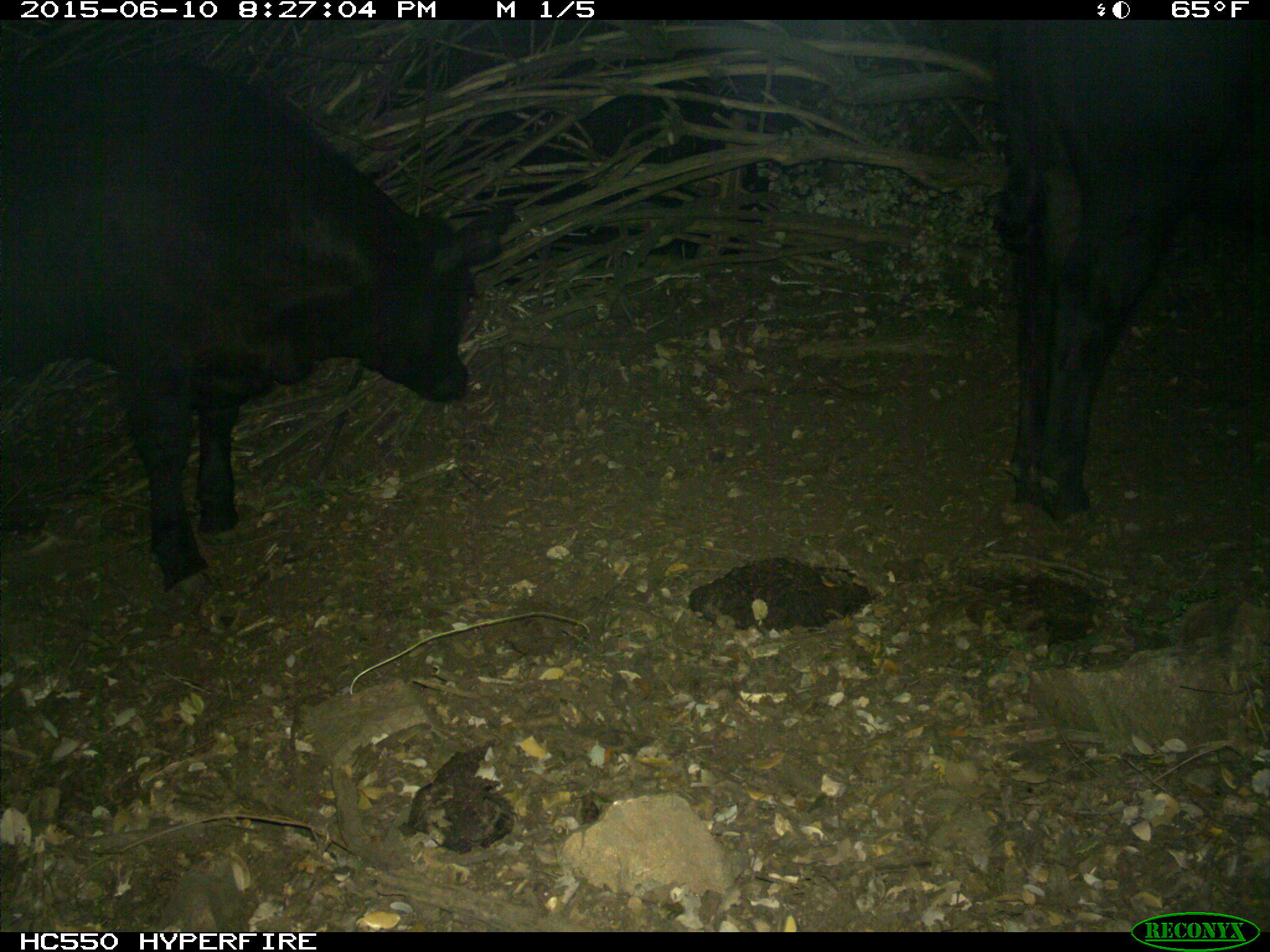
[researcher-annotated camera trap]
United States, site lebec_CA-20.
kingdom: Animalia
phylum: Chordata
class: Mammalia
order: Artiodactyla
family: Bovidae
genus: Bos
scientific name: Bos taurus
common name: domestic cow